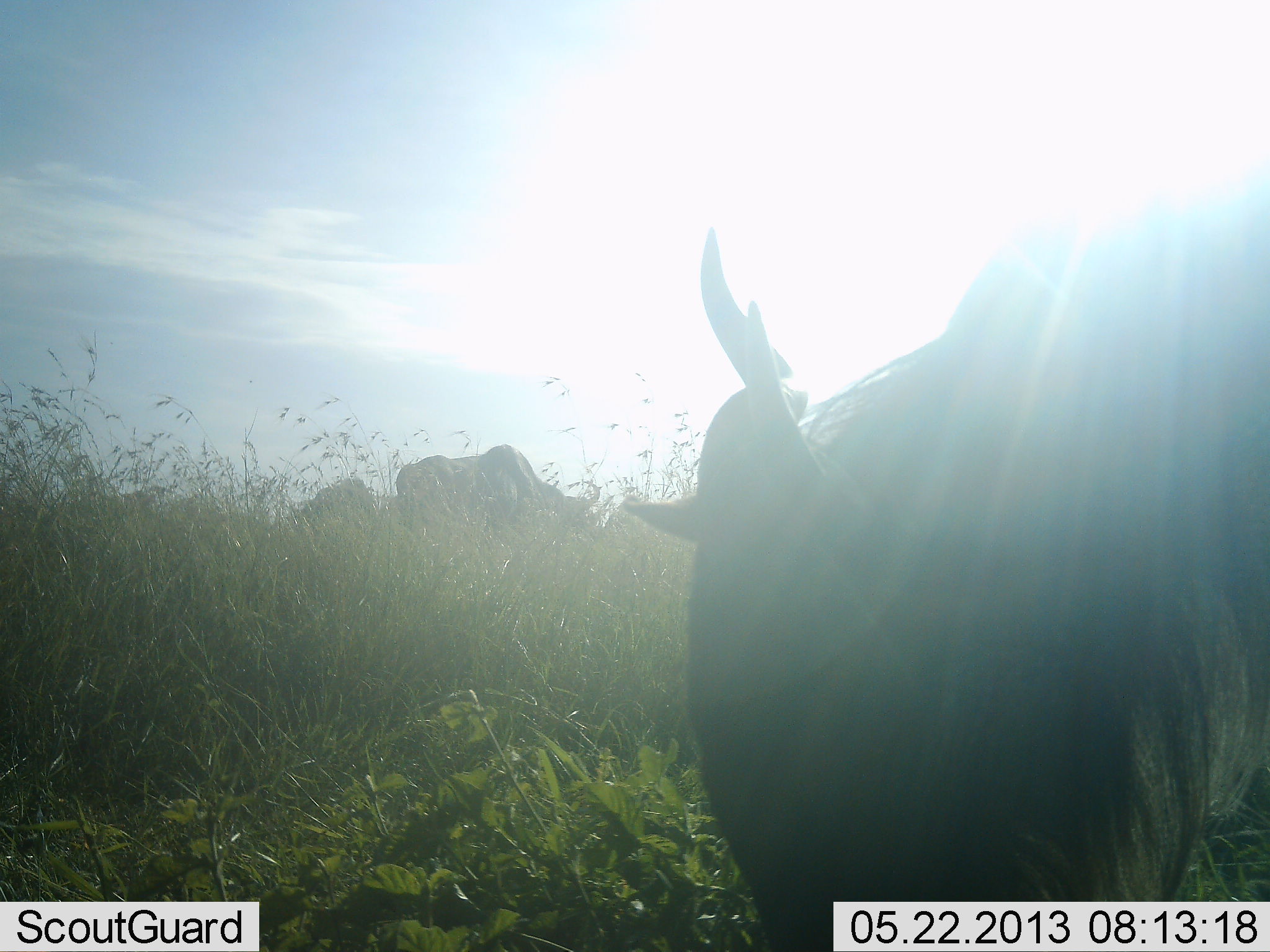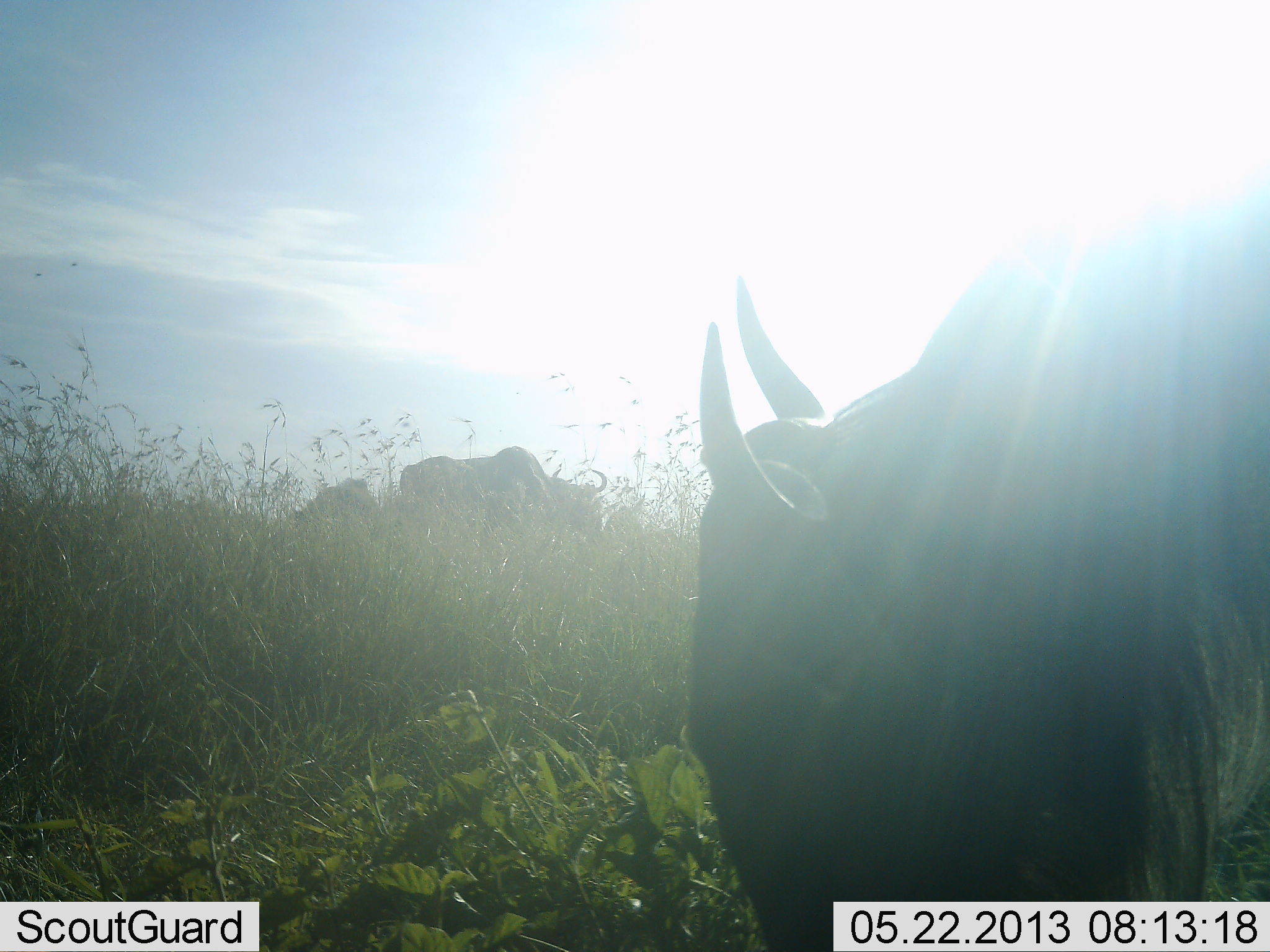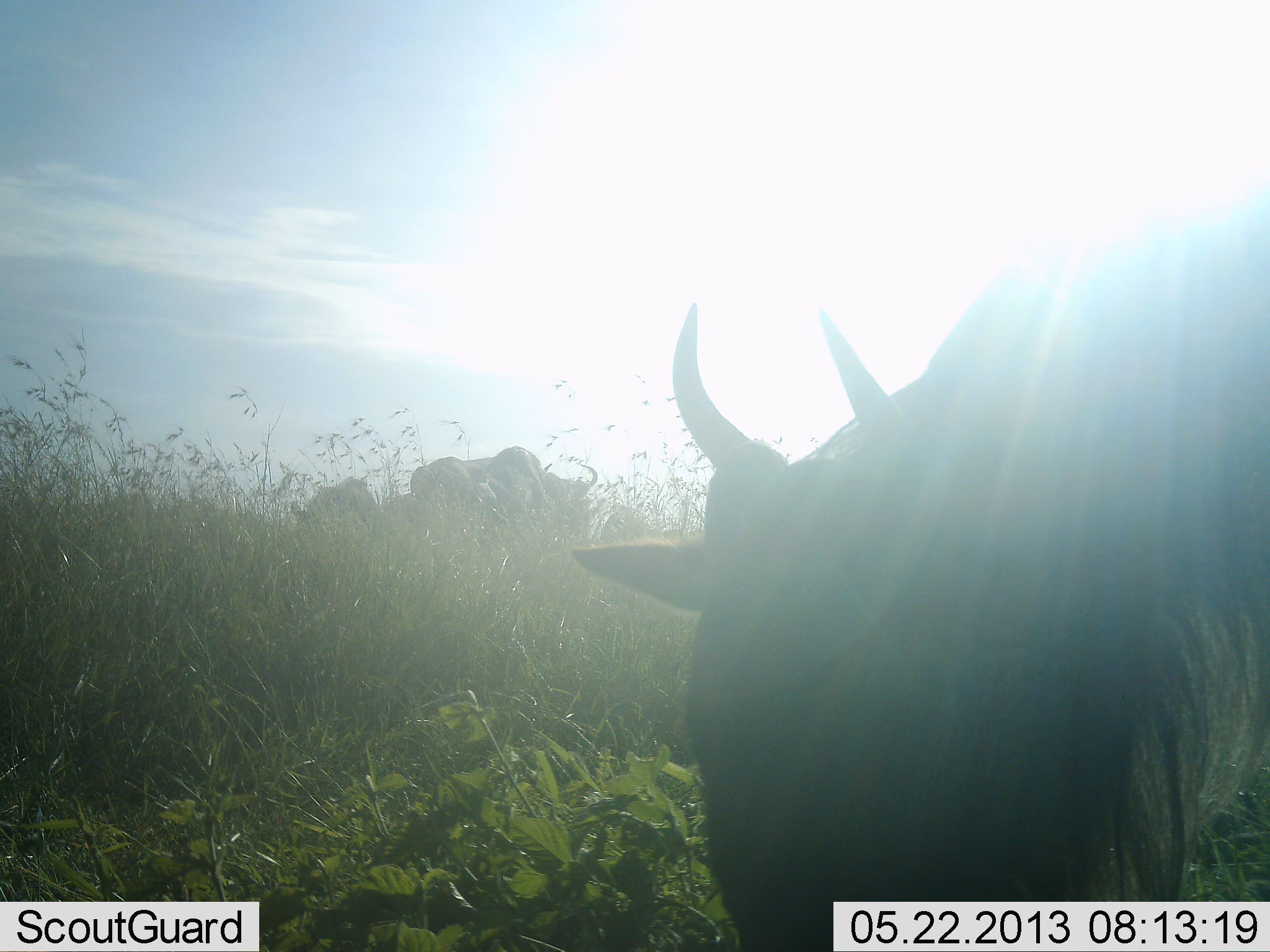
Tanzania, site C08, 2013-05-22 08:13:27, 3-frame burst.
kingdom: Animalia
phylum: Chordata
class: Mammalia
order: Artiodactyla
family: Bovidae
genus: Connochaetes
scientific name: Connochaetes taurinus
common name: blue wildebeest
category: wildebeest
Wildebeest (blue wildebeest) (Connochaetes taurinus), count 3. Behavior (volunteer vote fractions): standing 60%, resting 10%, moving 10%, interacting 0%. Young present (vote fraction): 0%. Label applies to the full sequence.